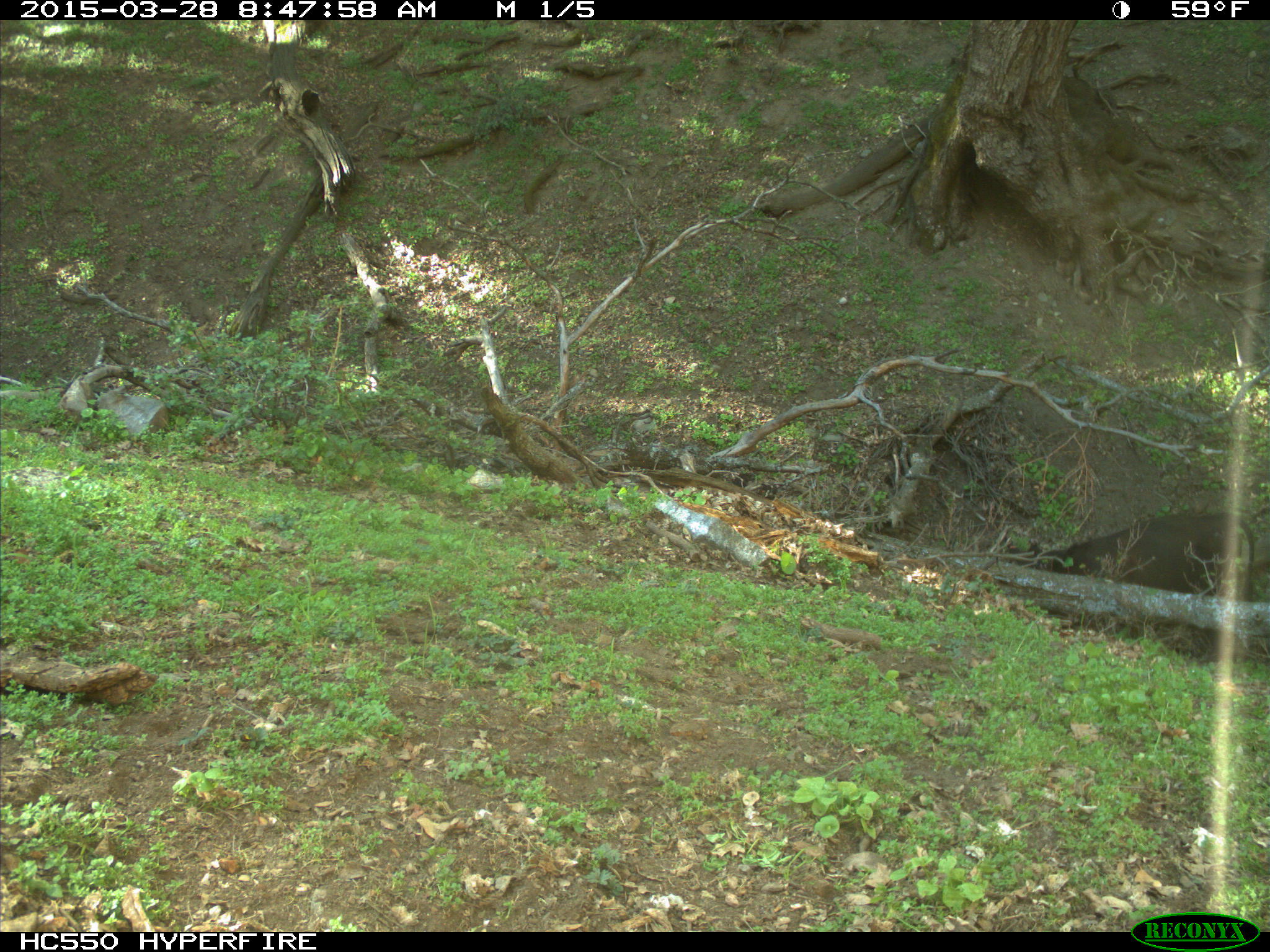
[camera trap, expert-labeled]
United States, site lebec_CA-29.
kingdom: Animalia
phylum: Chordata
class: Mammalia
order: Artiodactyla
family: Bovidae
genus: Bos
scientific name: Bos taurus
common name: domestic cow